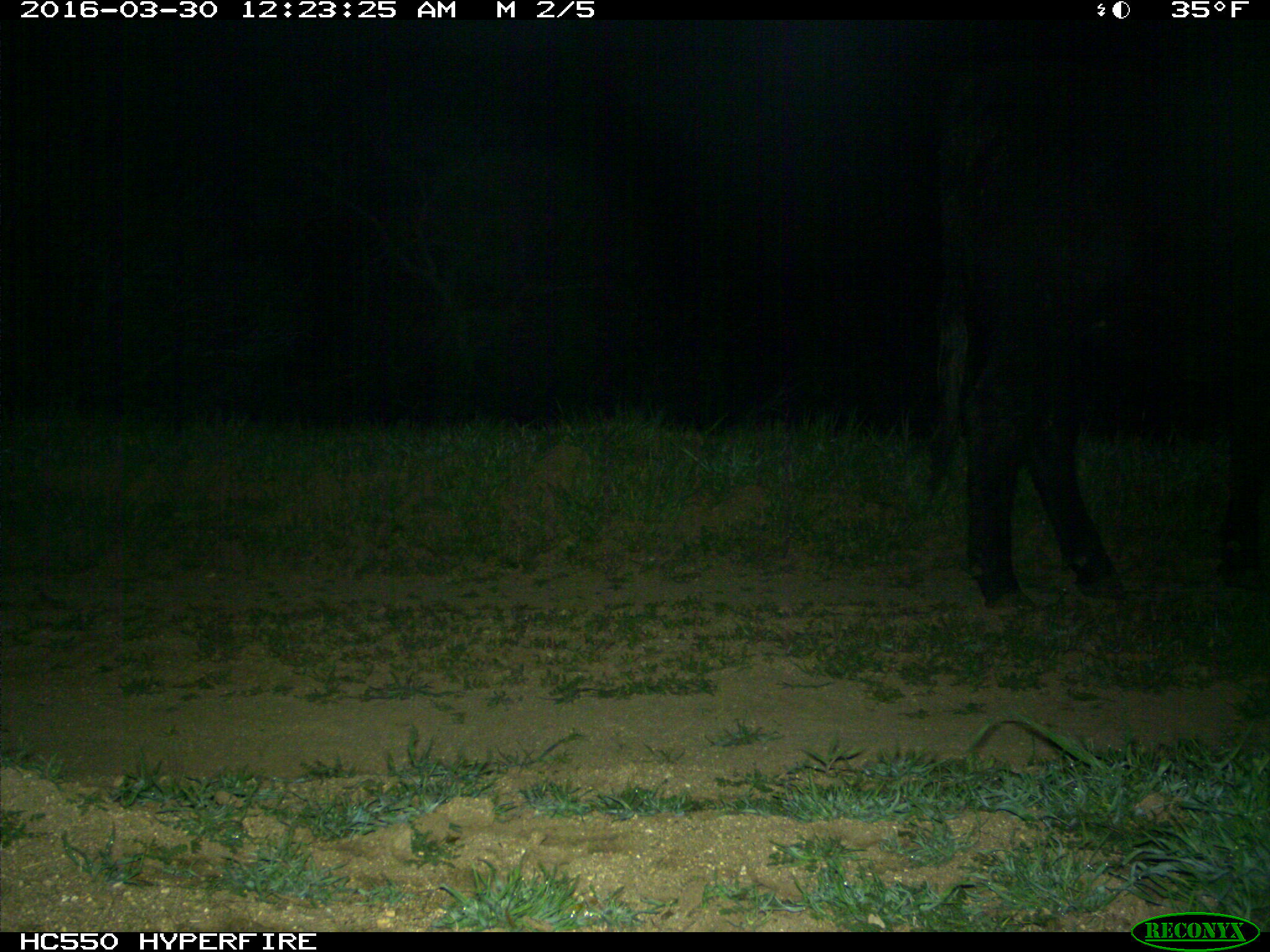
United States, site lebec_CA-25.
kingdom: Animalia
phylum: Chordata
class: Mammalia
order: Artiodactyla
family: Bovidae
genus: Bos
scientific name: Bos taurus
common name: domestic cow